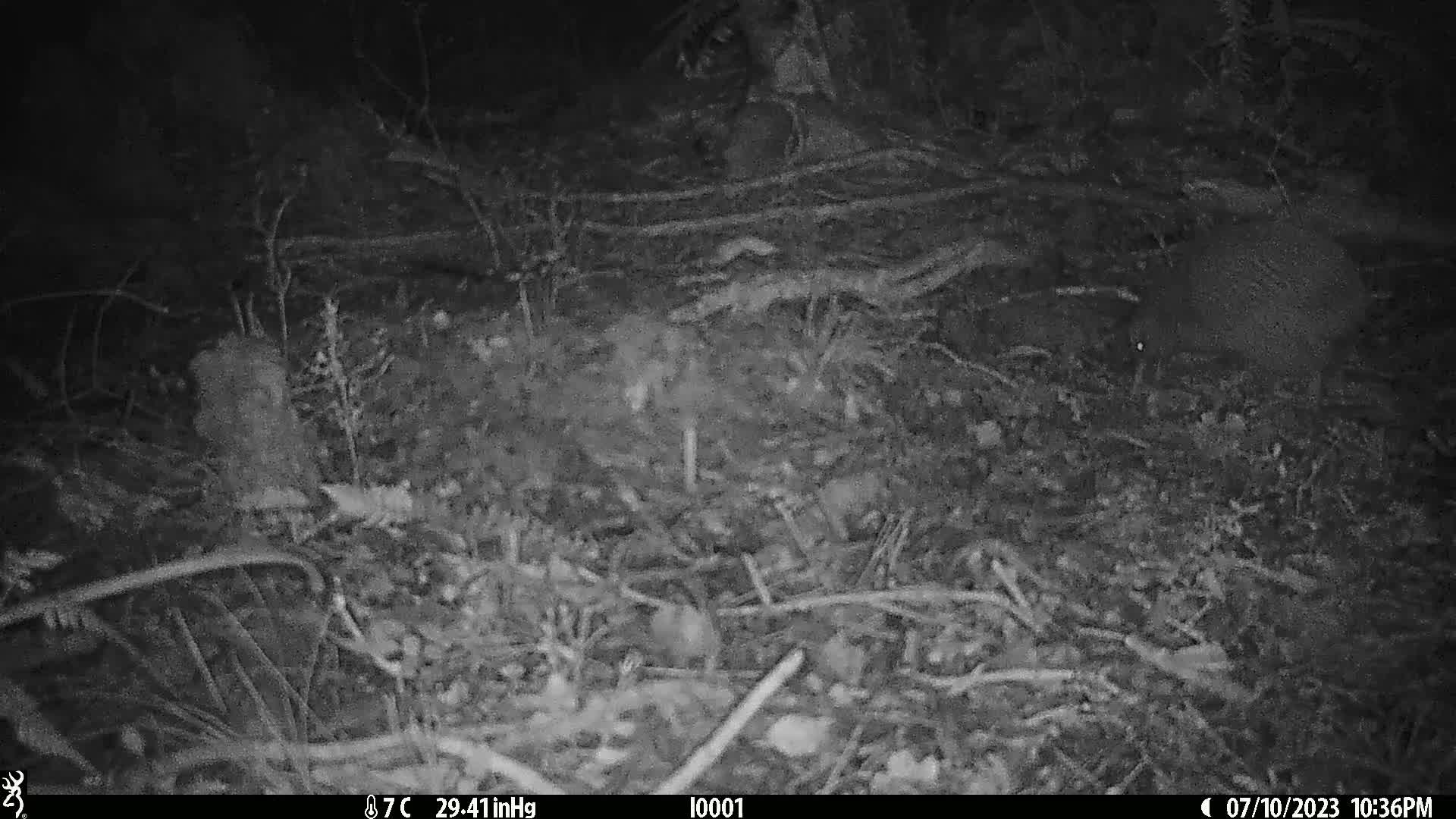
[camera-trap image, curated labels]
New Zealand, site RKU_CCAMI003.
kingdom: Animalia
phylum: Chordata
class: Aves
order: Apterygiformes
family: Apterygidae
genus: Apteryx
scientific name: Apteryx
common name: kiwi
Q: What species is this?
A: Kiwi (Apteryx).